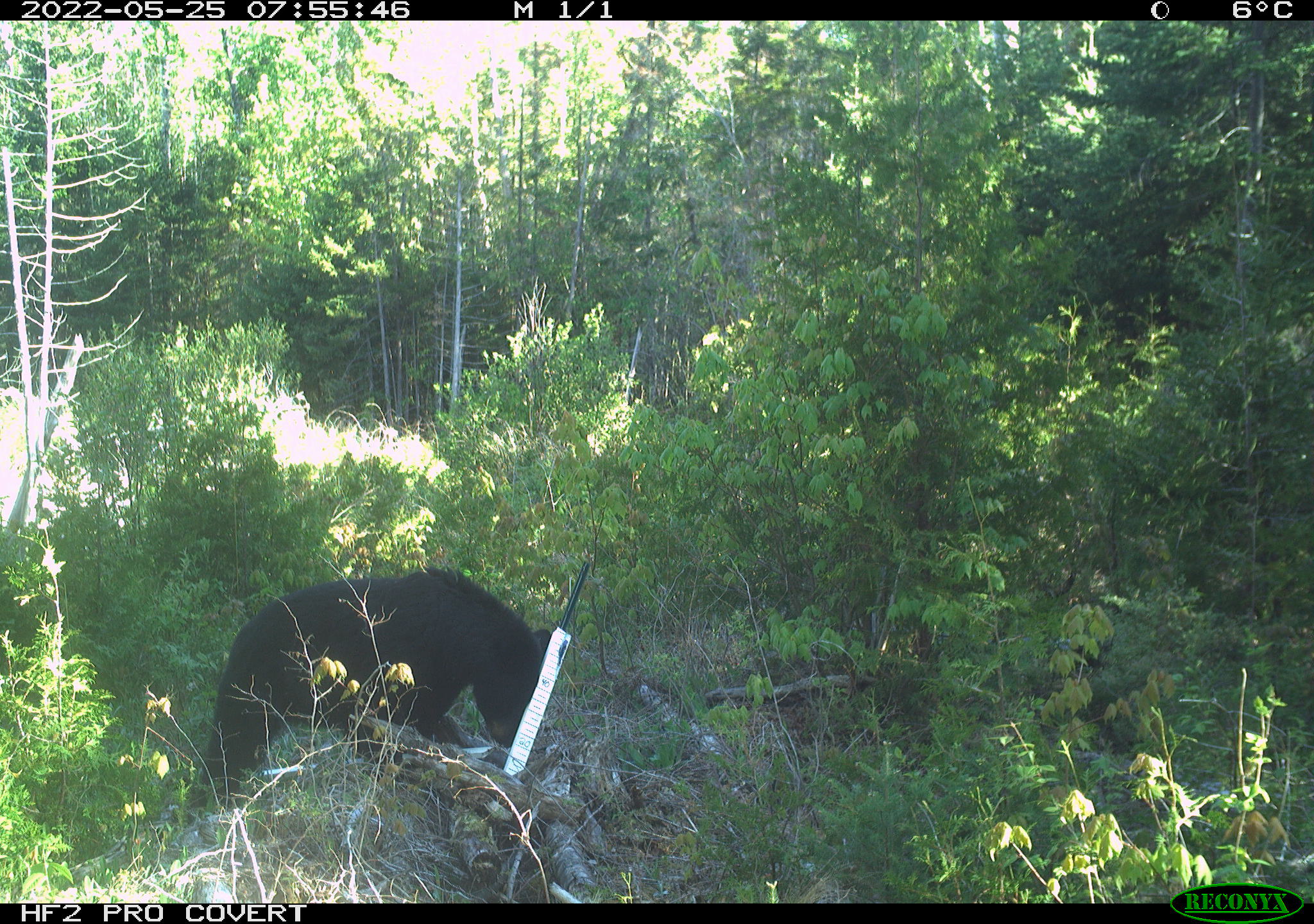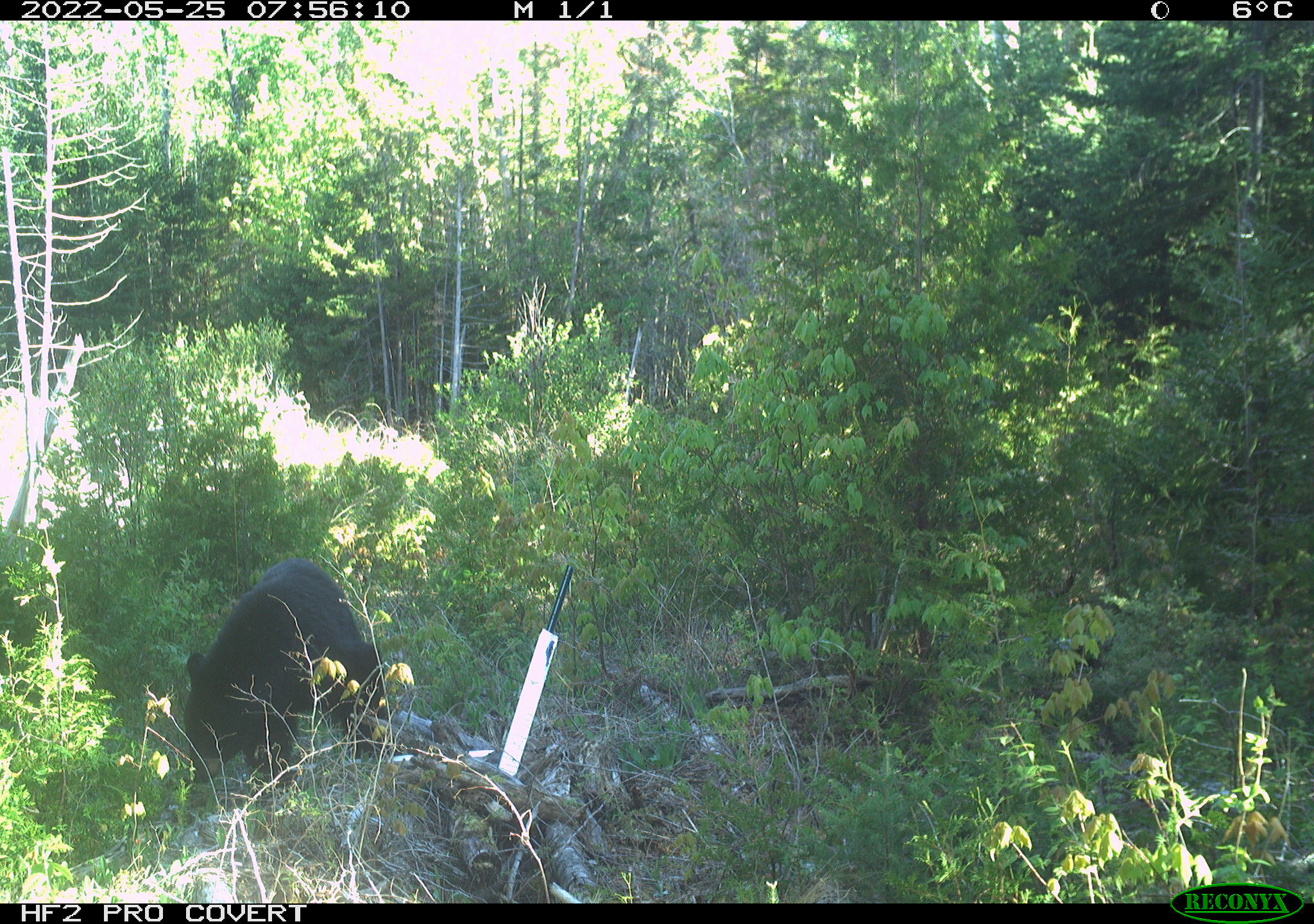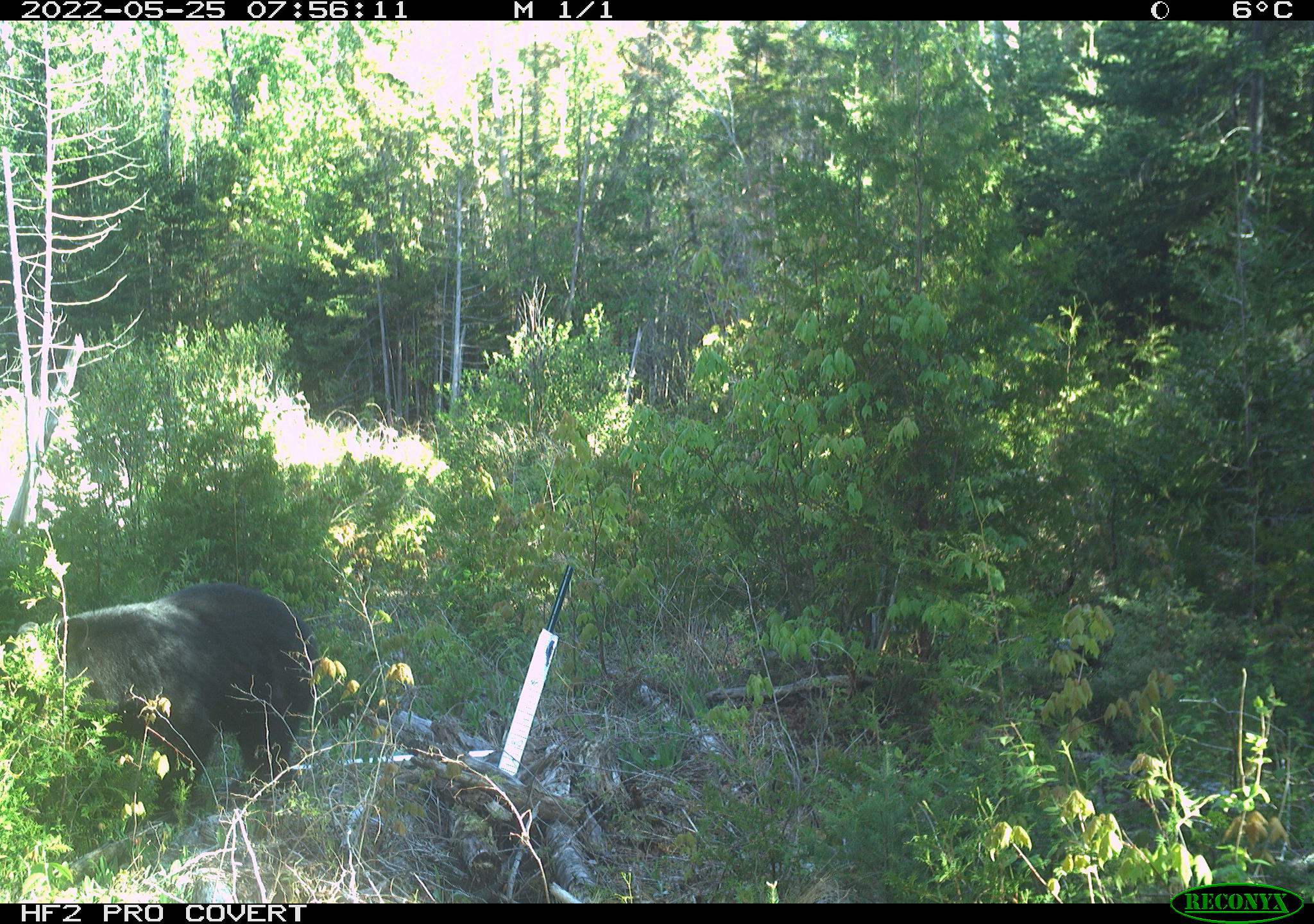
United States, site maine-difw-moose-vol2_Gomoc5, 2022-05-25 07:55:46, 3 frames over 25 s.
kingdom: Animalia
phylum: Chordata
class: Mammalia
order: Carnivora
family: Ursidae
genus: Ursus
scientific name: Ursus americanus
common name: black bear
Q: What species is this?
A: Black bear (Ursus americanus).